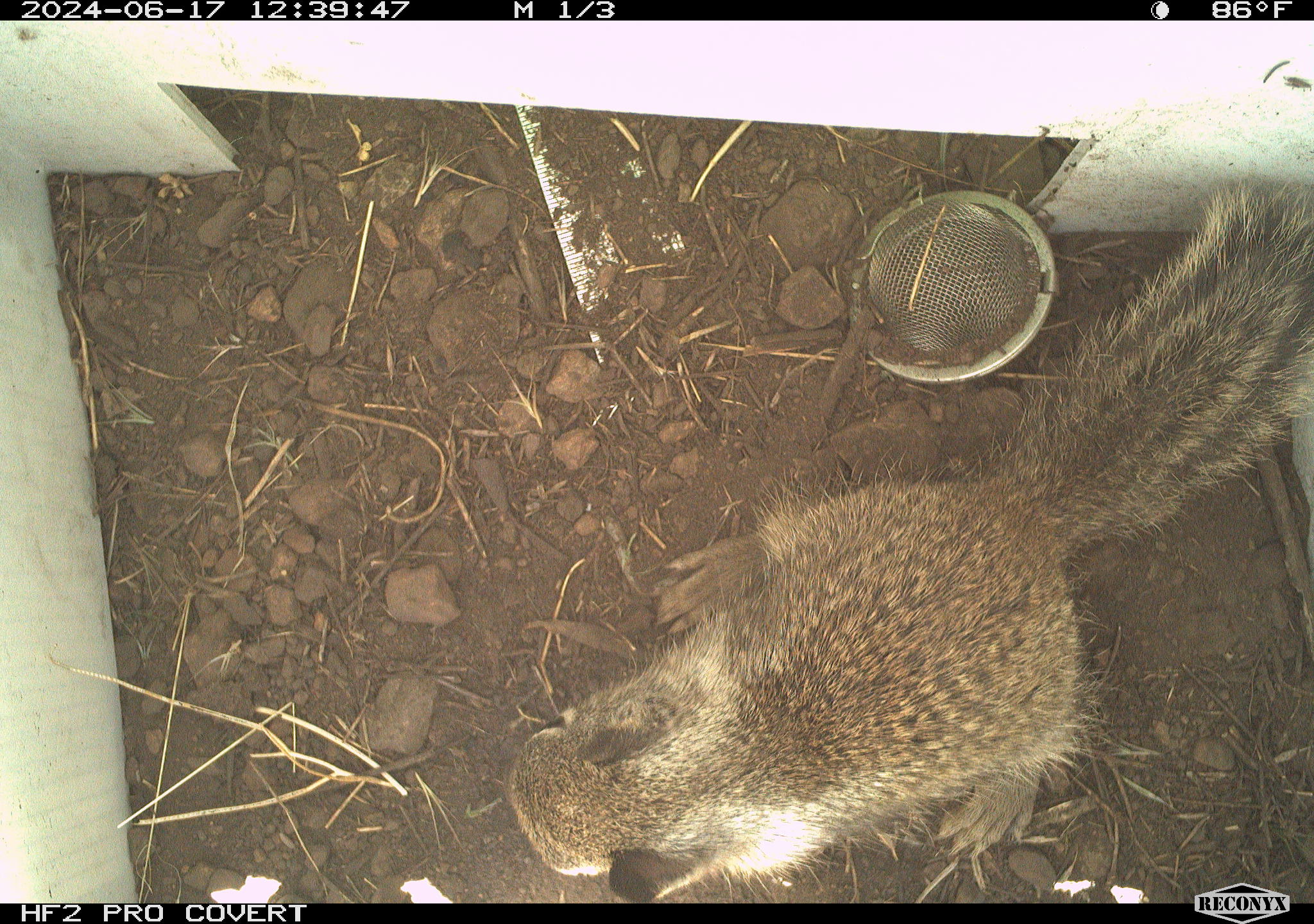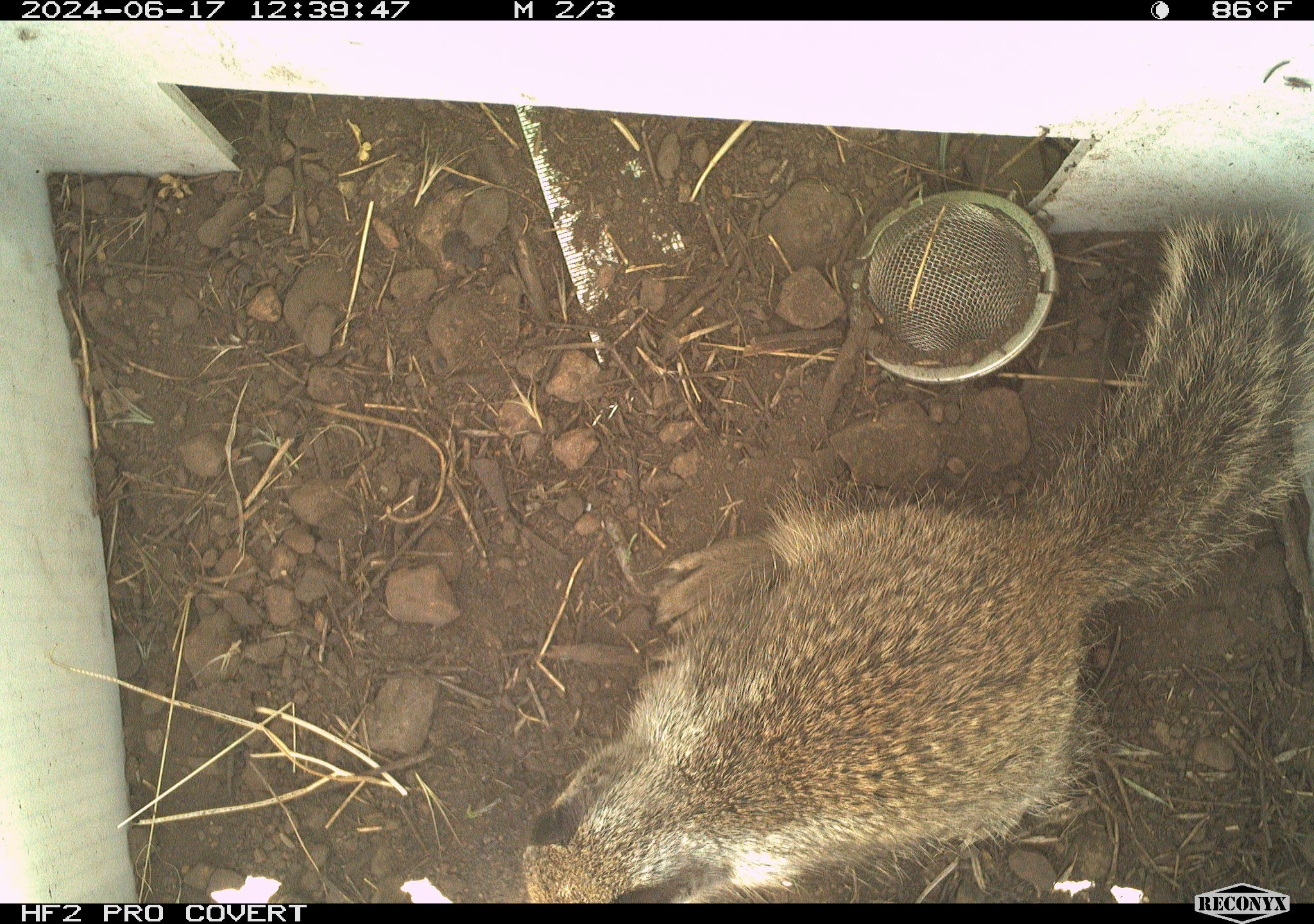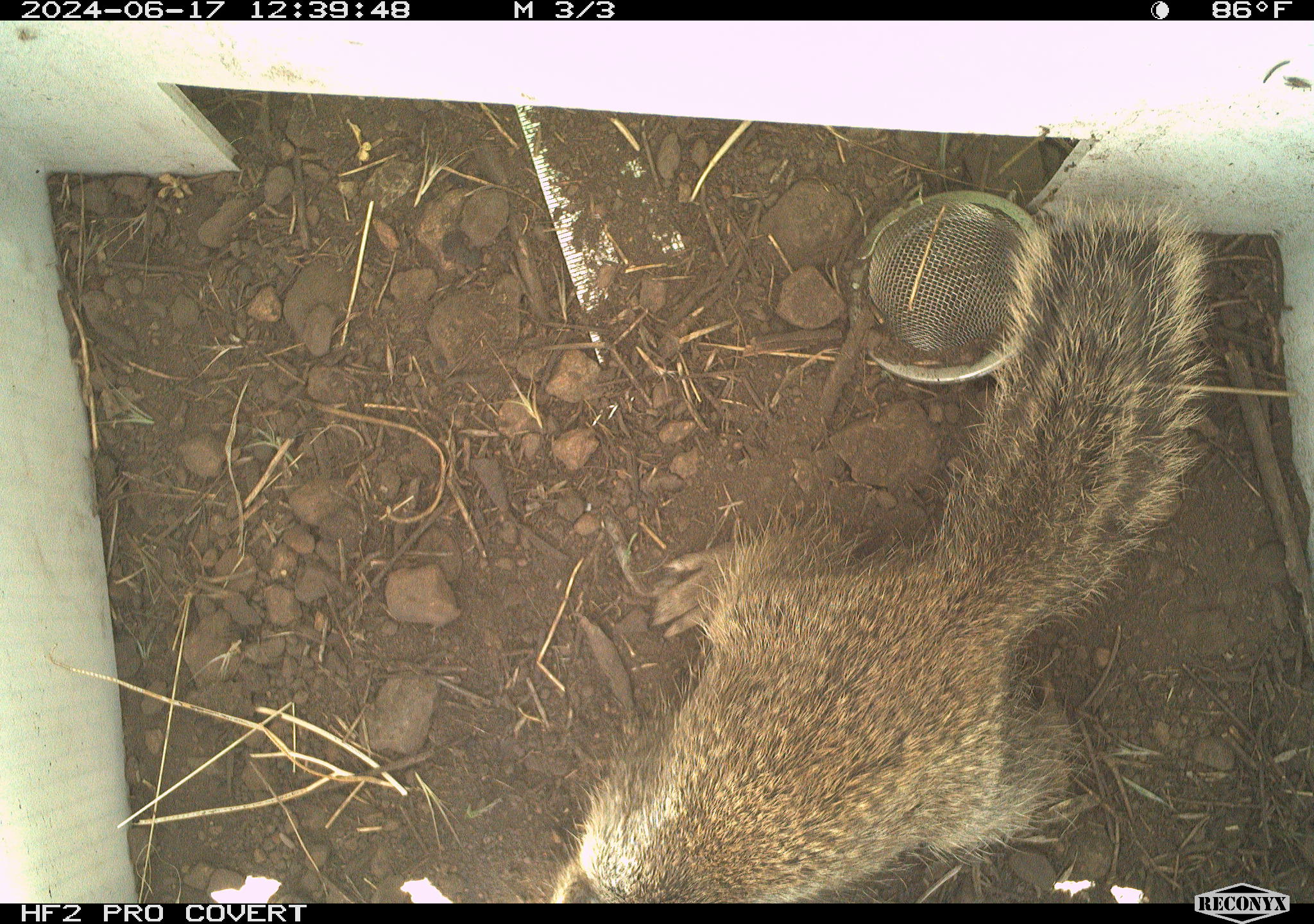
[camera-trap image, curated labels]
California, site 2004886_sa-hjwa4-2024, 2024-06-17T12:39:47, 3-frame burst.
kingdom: Animalia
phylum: Chordata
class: Mammalia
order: Rodentia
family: Sciuridae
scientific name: Sciuridae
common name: squirrels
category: sciuridae family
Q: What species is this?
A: Sciuridae family (squirrels) (Sciuridae).